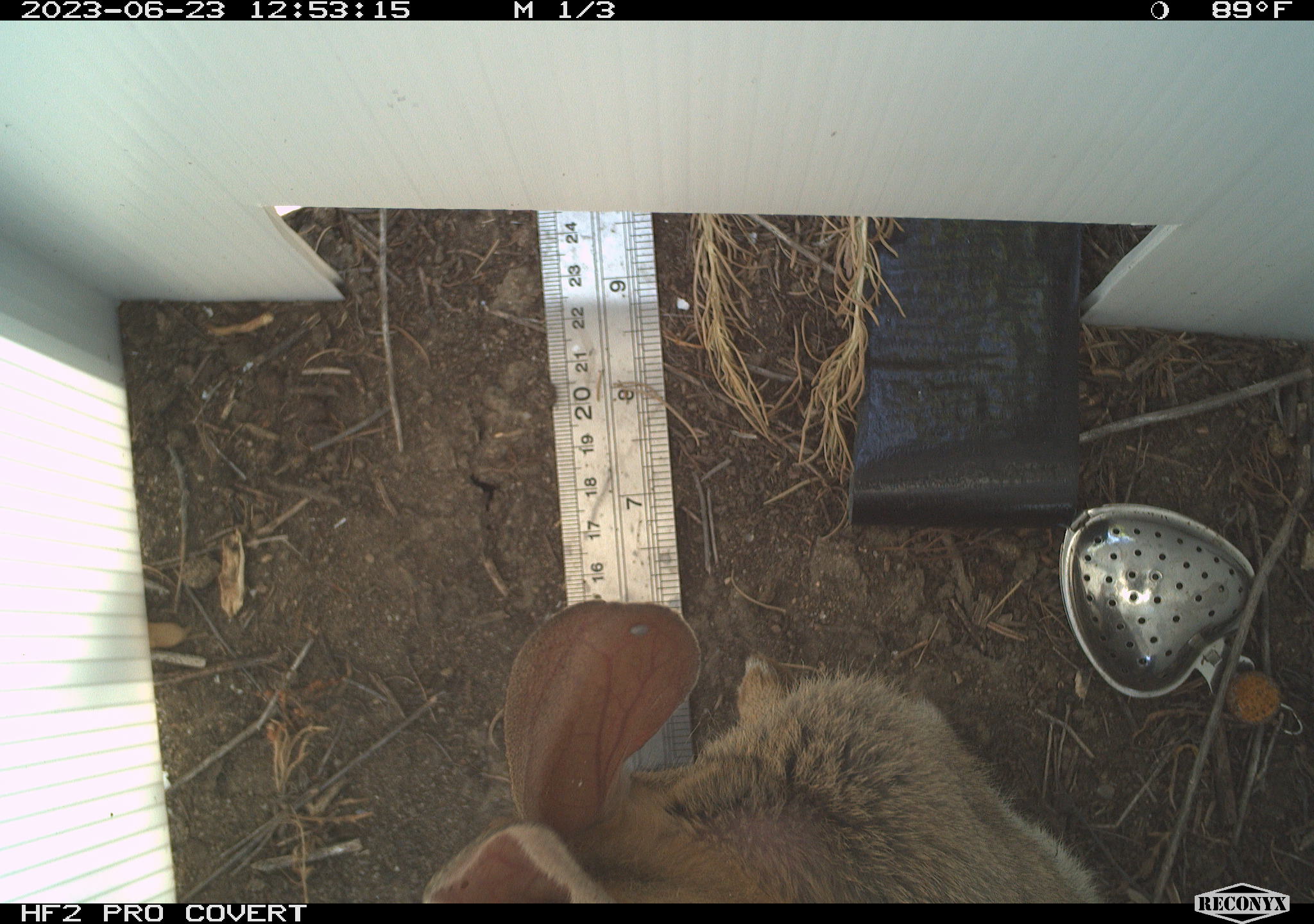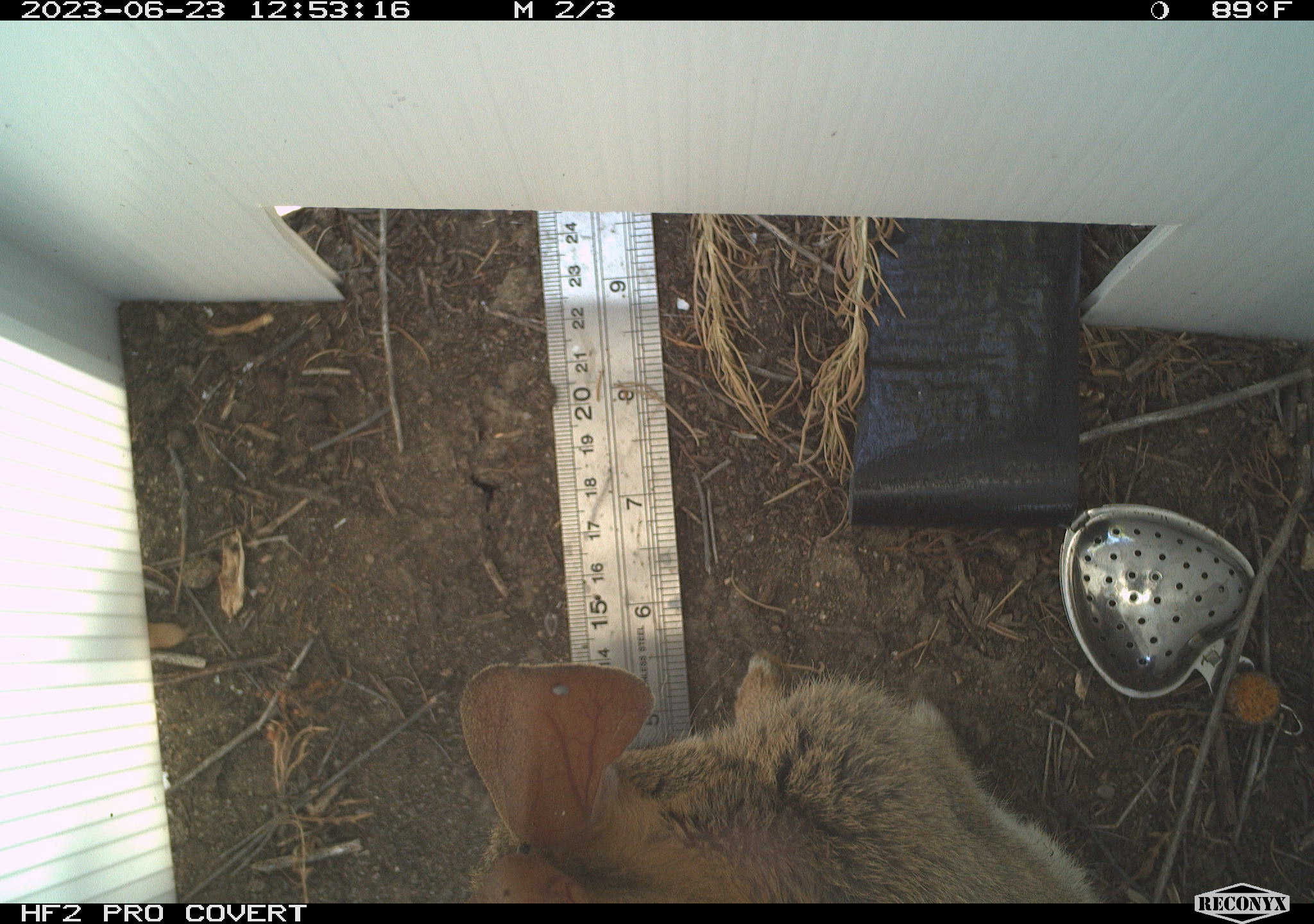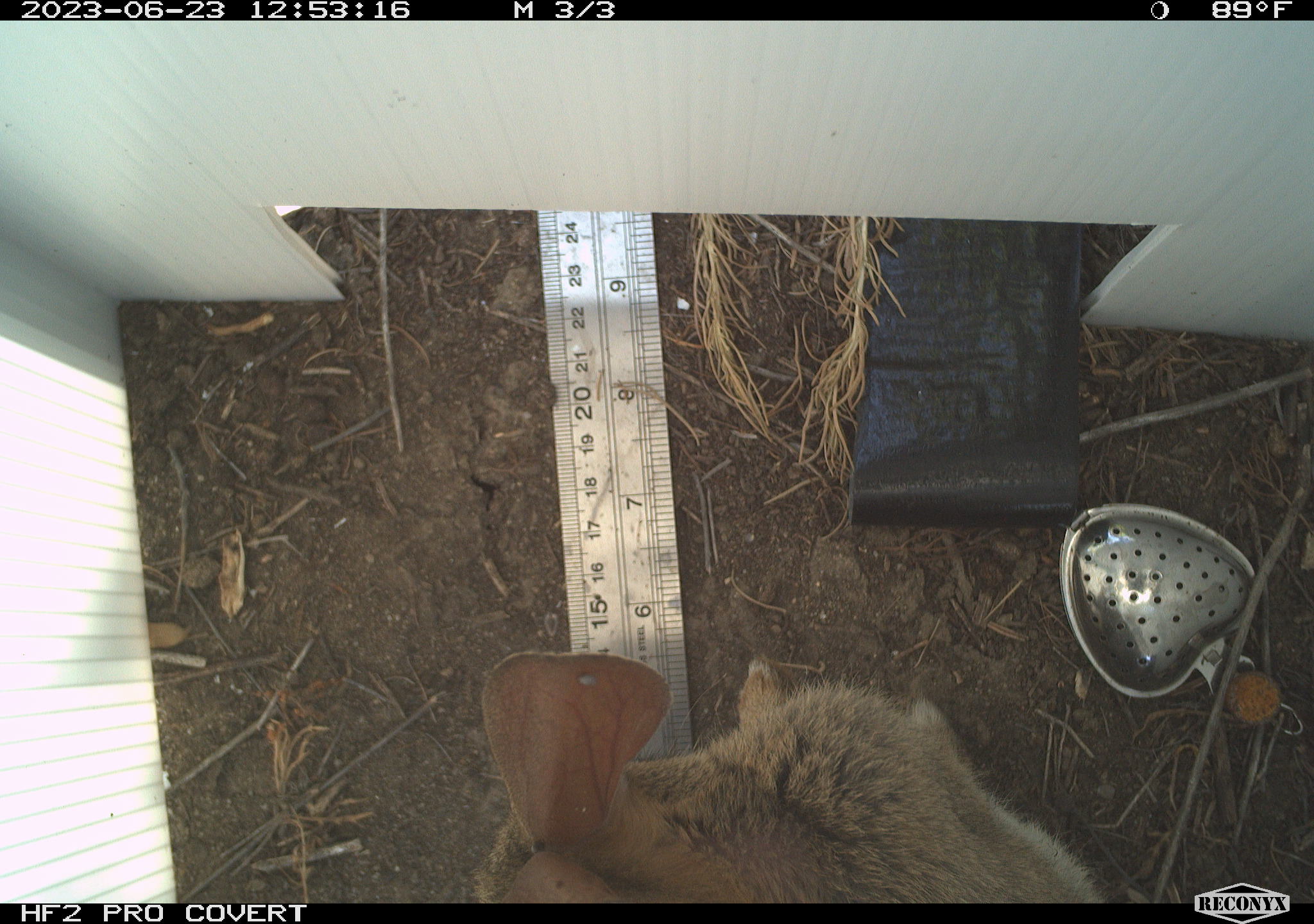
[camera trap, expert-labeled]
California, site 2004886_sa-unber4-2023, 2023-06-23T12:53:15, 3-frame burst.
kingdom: Animalia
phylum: Chordata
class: Mammalia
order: Lagomorpha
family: Leporidae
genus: Sylvilagus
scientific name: Sylvilagus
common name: cottontail rabbits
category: sylvilagus species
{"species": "sylvilagus species (cottontail rabbits) (Sylvilagus)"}